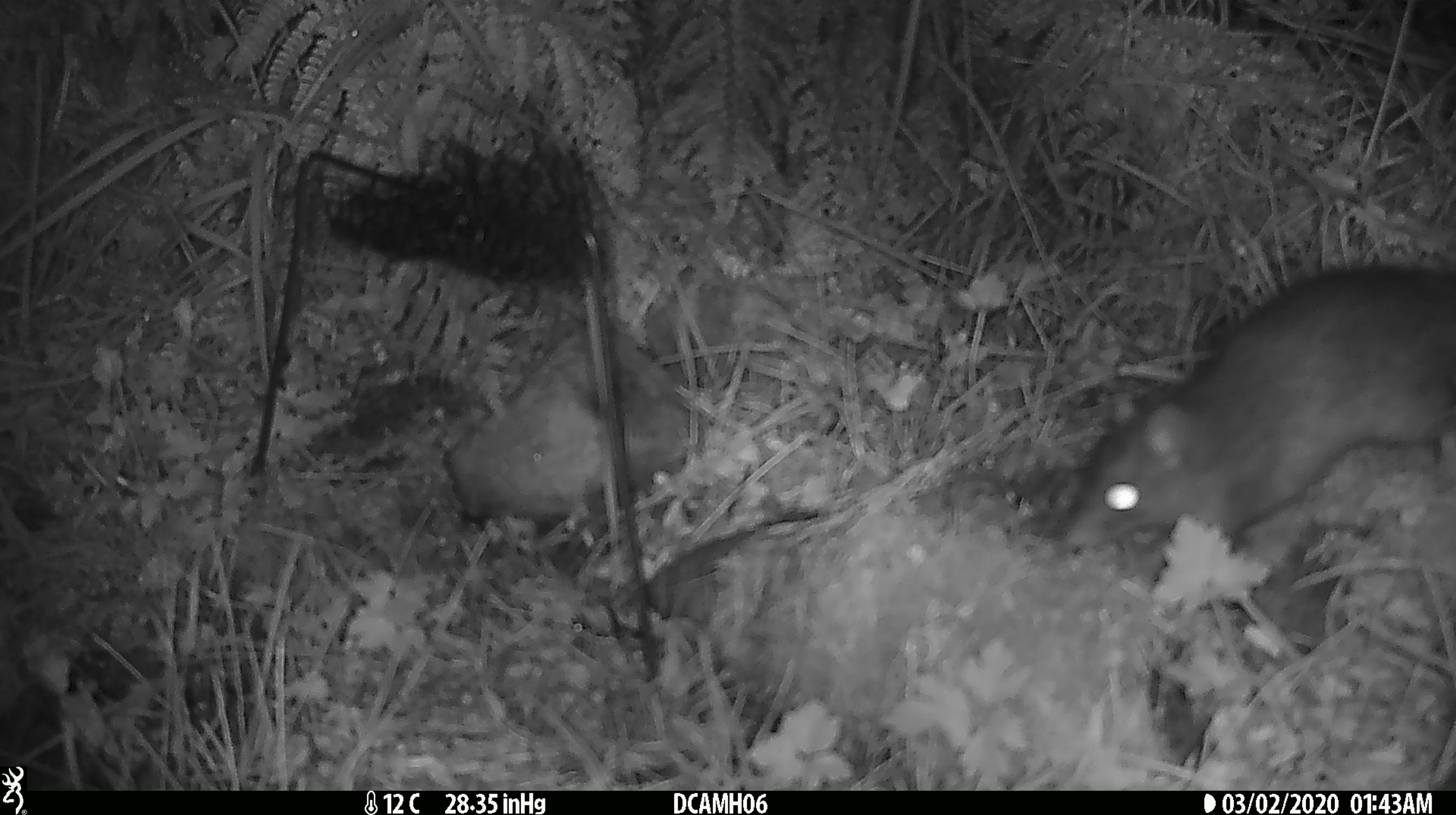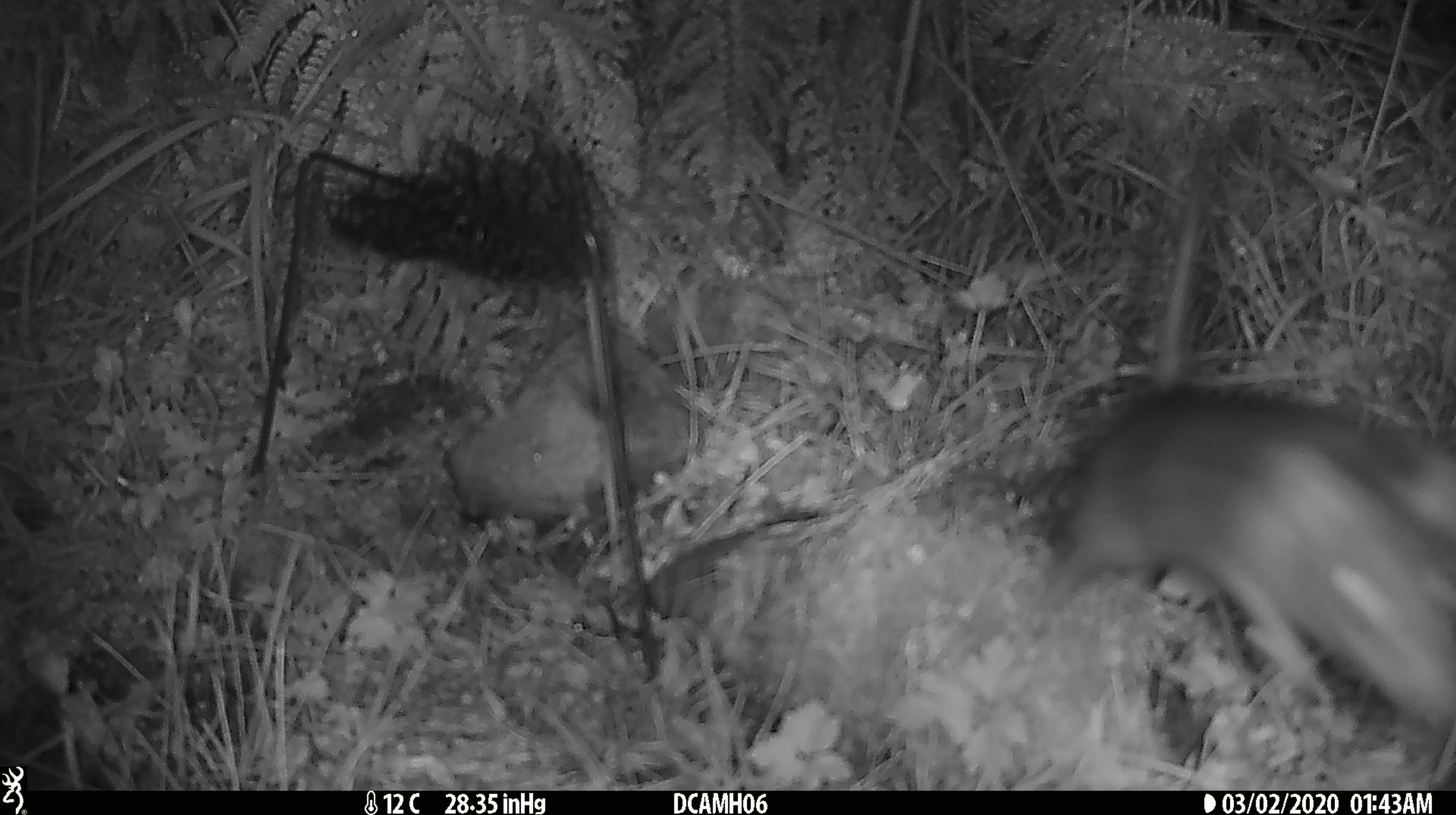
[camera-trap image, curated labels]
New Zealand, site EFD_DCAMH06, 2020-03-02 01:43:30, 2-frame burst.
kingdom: Animalia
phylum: Chordata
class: Mammalia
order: Rodentia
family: Muridae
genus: Rattus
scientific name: Rattus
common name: rat